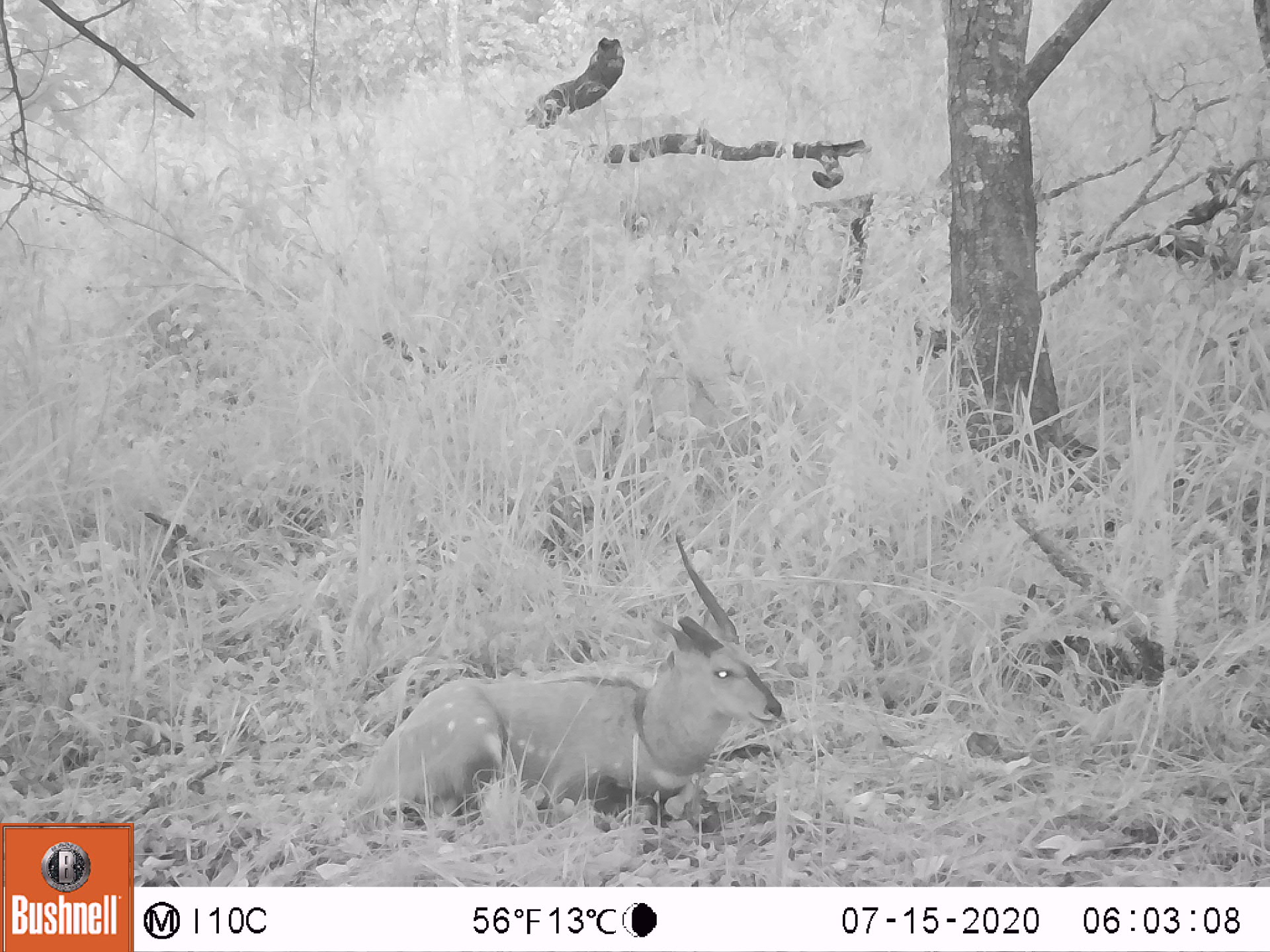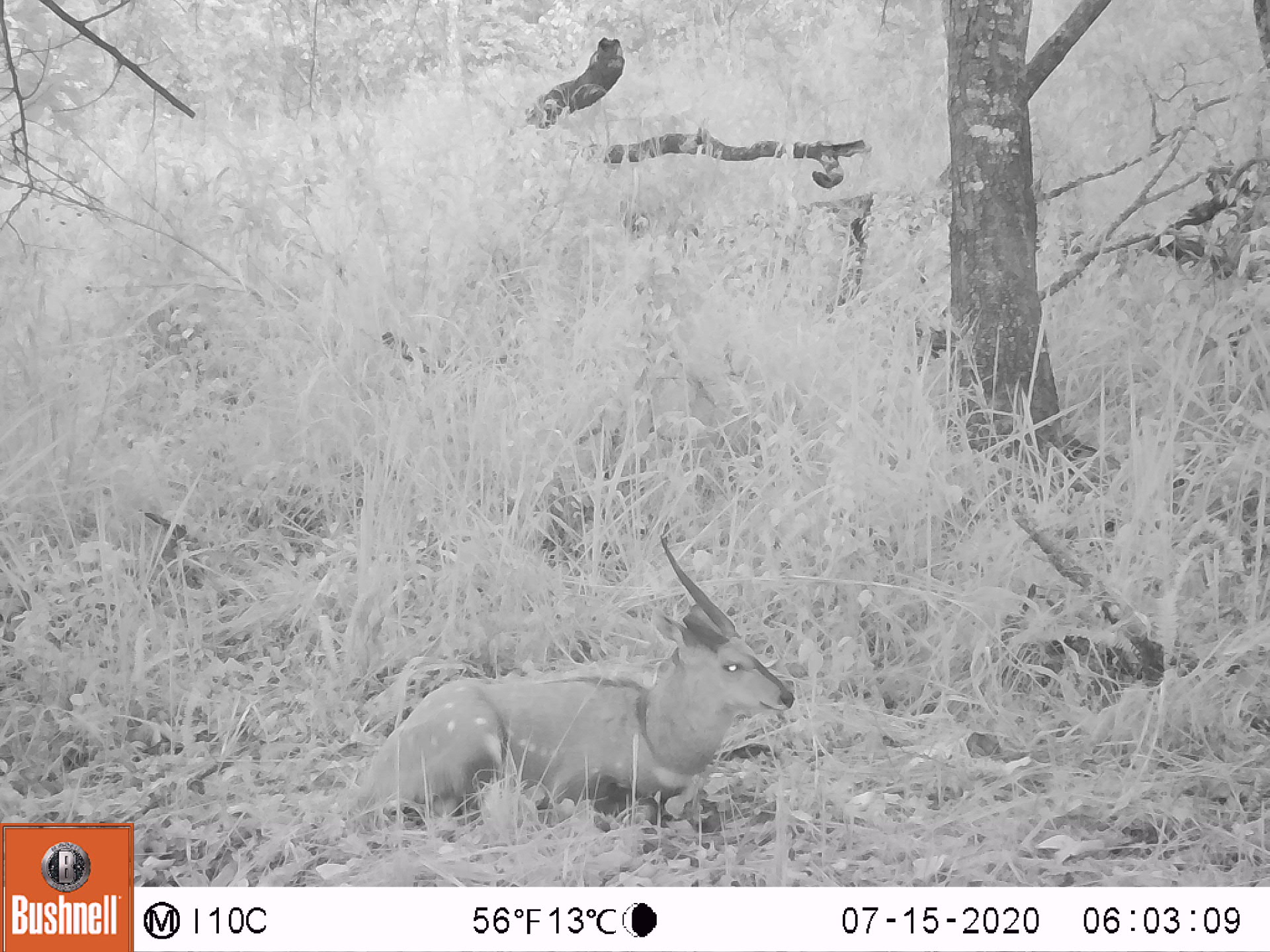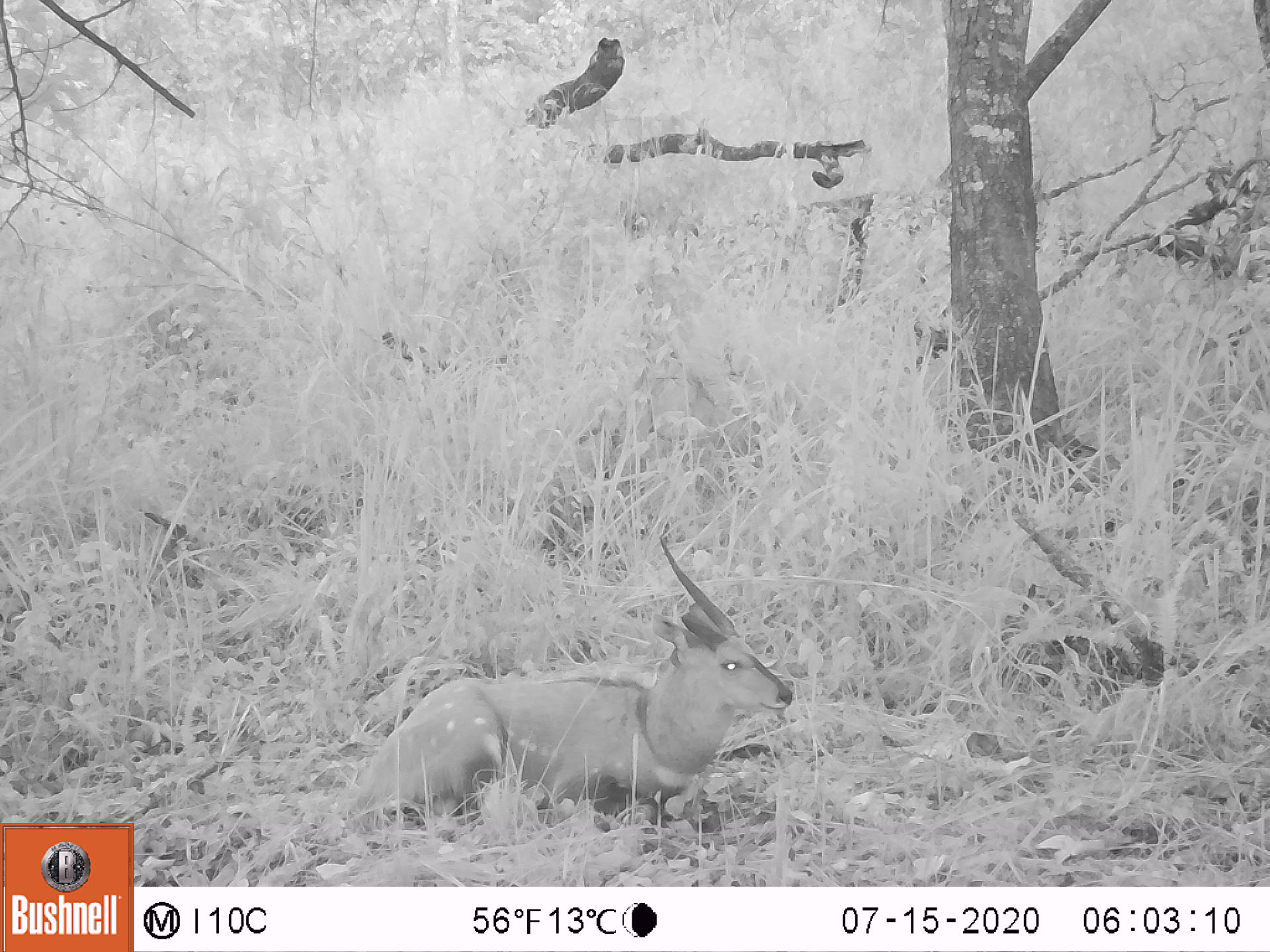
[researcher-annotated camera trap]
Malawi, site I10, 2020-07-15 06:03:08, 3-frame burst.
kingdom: Animalia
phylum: Chordata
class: Mammalia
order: Artiodactyla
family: Bovidae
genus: Tragelaphus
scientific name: Tragelaphus sylvaticus sylvaticus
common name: cape bushbuck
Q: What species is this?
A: Cape bushbuck (Tragelaphus sylvaticus sylvaticus).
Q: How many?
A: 1.